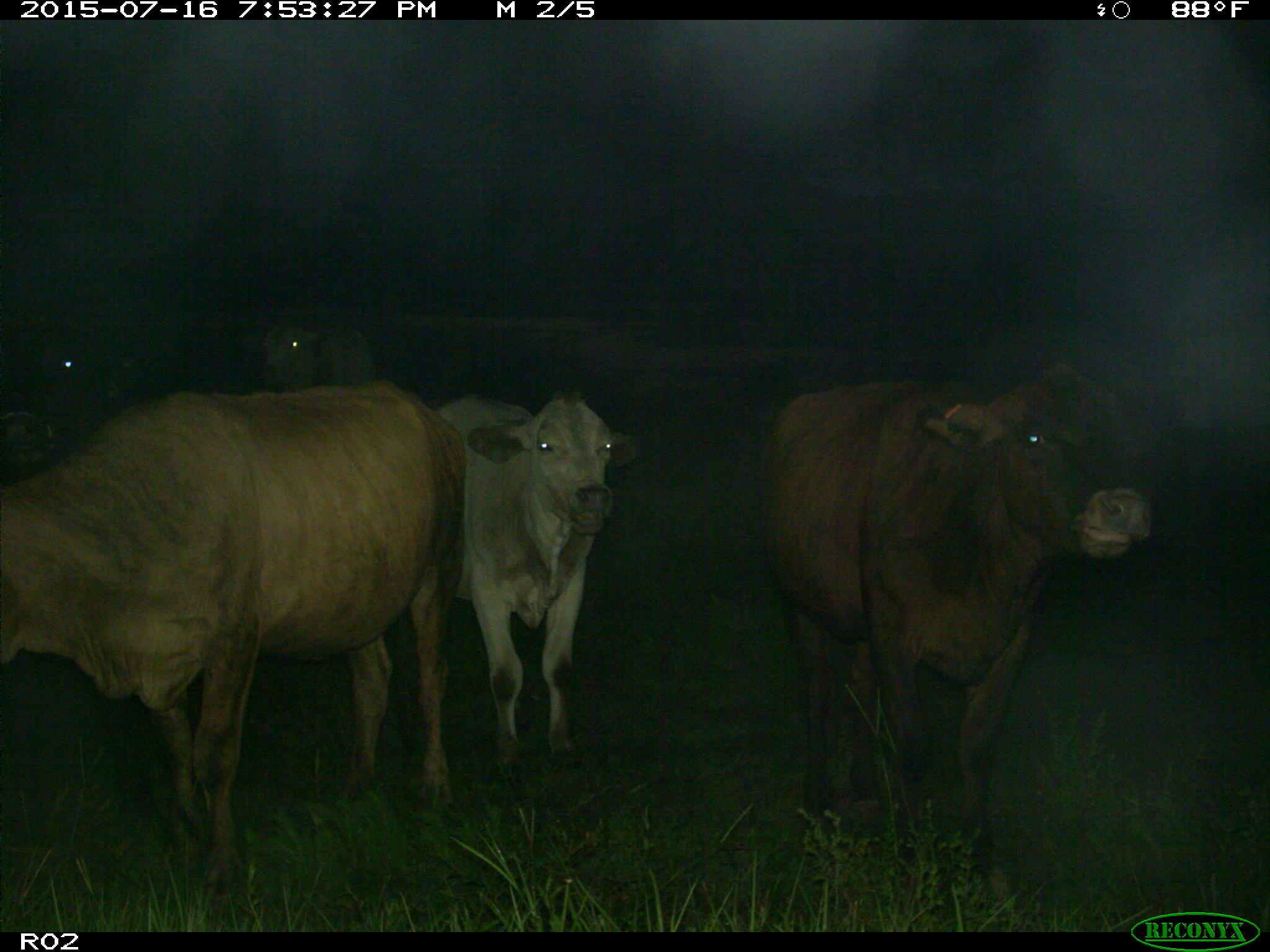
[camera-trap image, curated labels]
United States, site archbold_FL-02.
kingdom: Animalia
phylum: Chordata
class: Mammalia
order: Artiodactyla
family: Bovidae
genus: Bos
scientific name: Bos taurus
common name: domestic cow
Bos taurus (domestic cow).